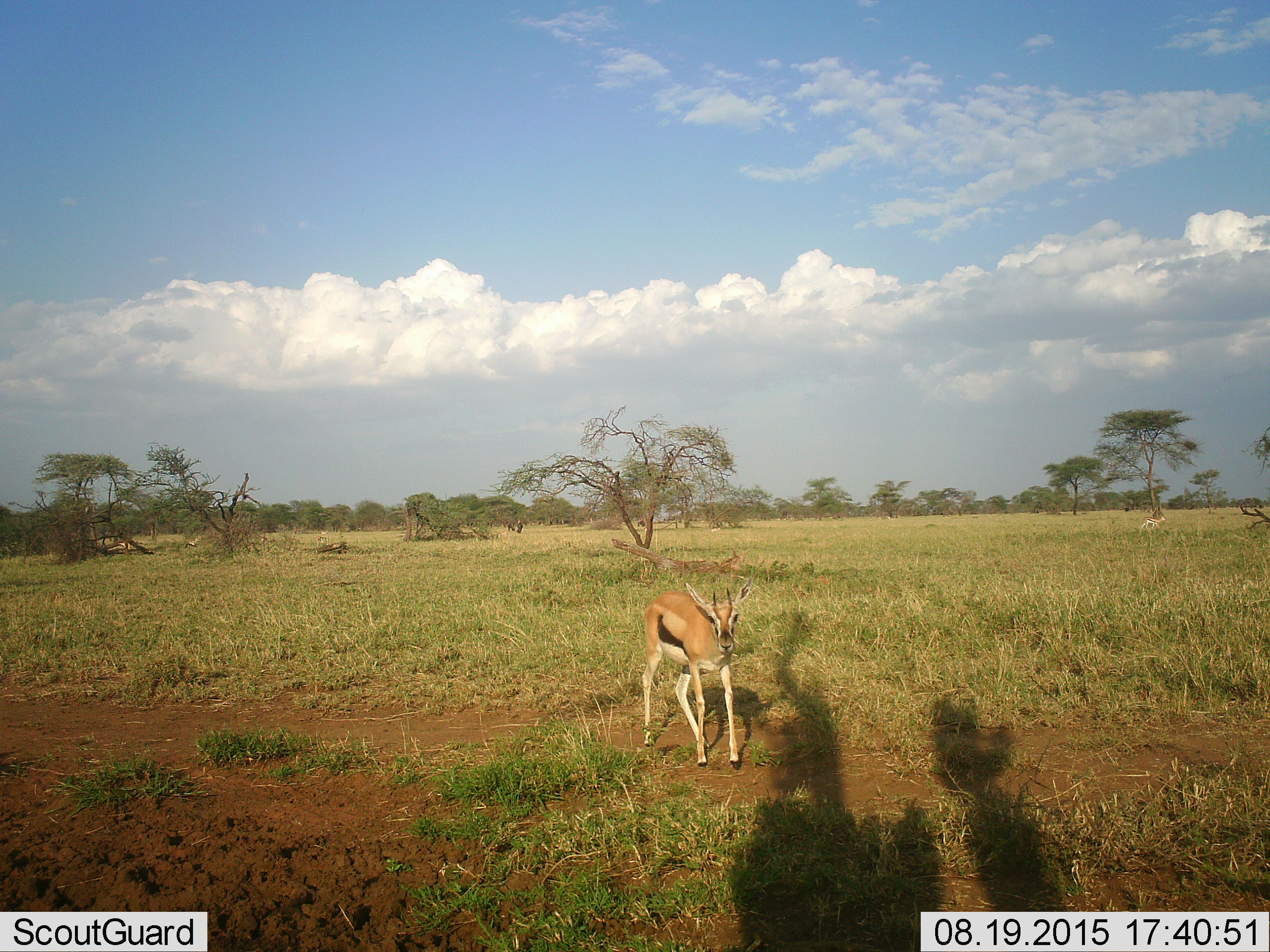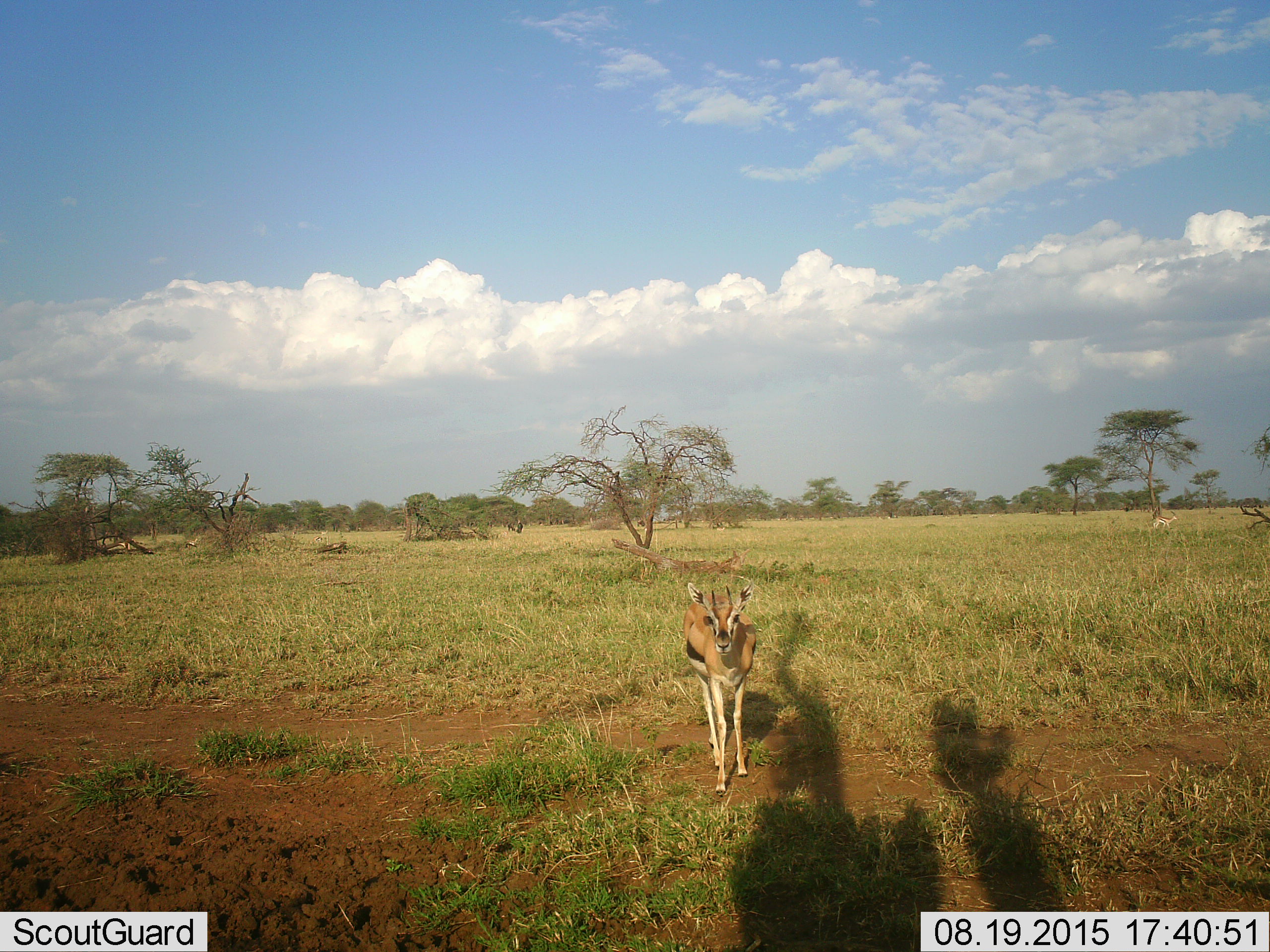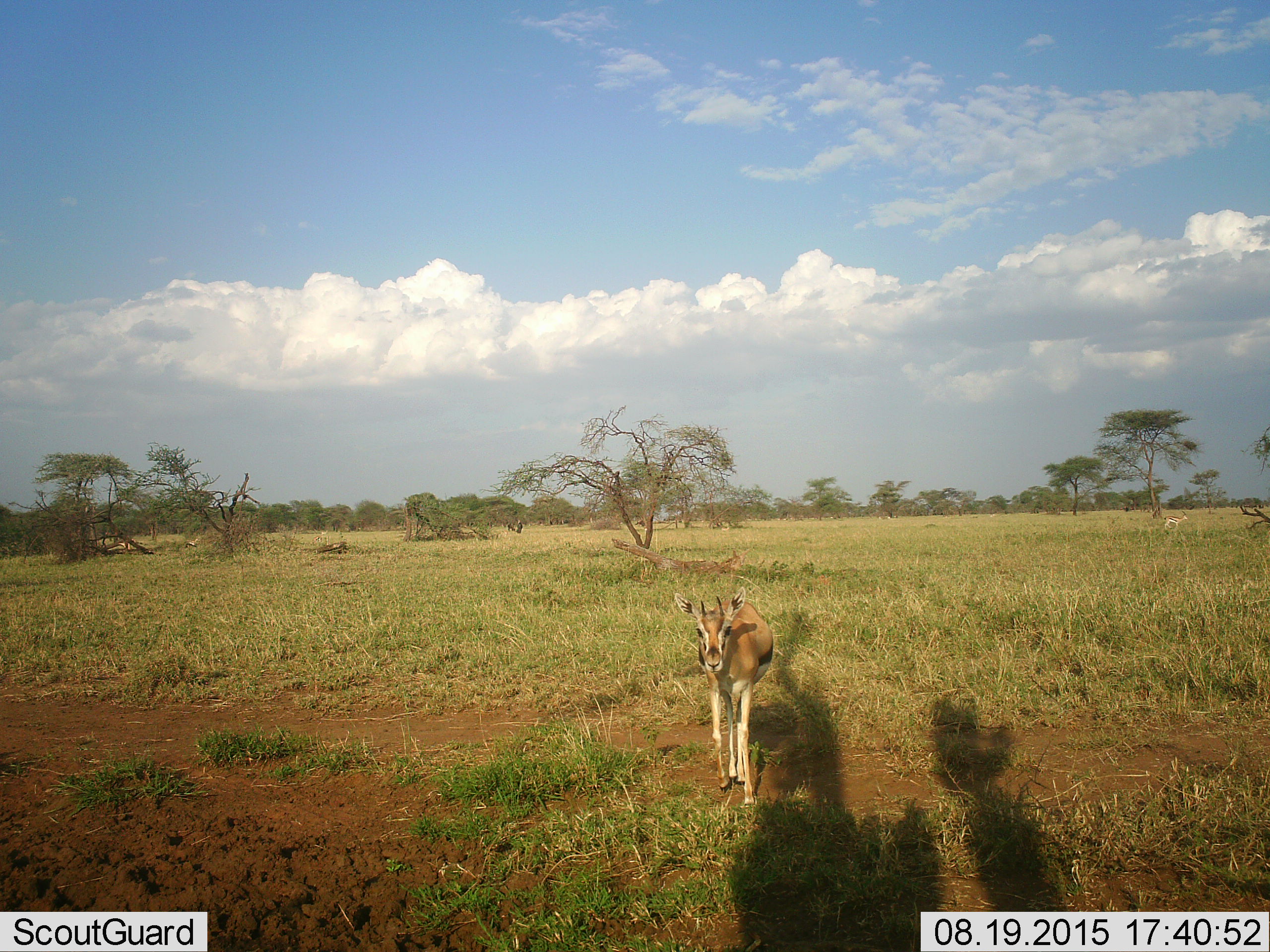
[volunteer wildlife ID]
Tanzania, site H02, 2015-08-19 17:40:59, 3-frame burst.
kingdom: Animalia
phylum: Chordata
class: Mammalia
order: Artiodactyla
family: Bovidae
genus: Eudorcas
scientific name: Eudorcas thomsonii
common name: thomson's gazelle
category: gazellethomsons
Gazellethomsons (thomson's gazelle) (Eudorcas thomsonii), count 2. Behavior (volunteer vote fractions): standing 40%, resting 0%, moving 80%, interacting 10%. Young present (vote fraction): 10%. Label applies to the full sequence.